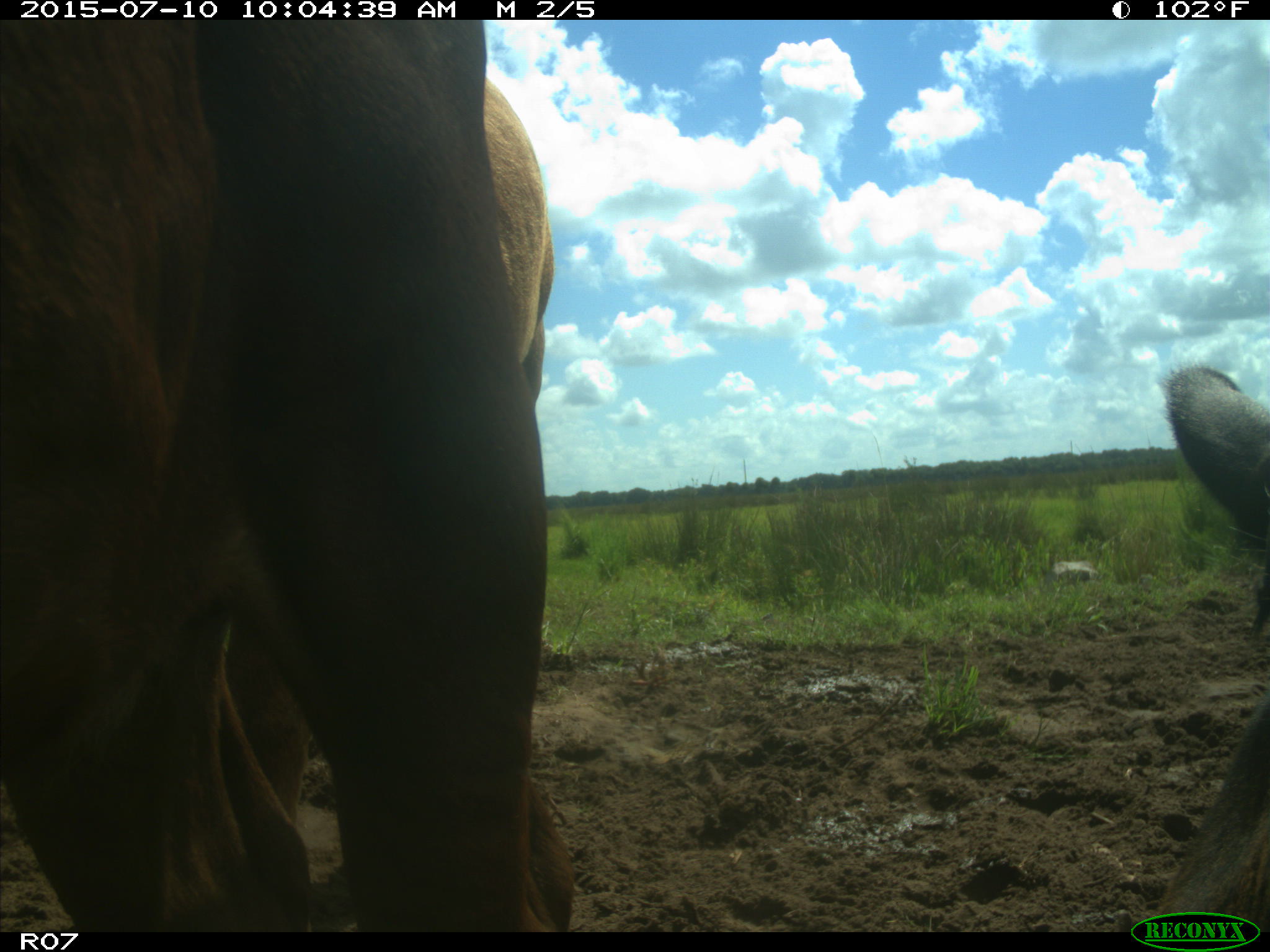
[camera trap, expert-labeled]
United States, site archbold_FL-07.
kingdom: Animalia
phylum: Chordata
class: Mammalia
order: Artiodactyla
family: Bovidae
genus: Bos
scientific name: Bos taurus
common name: domestic cow